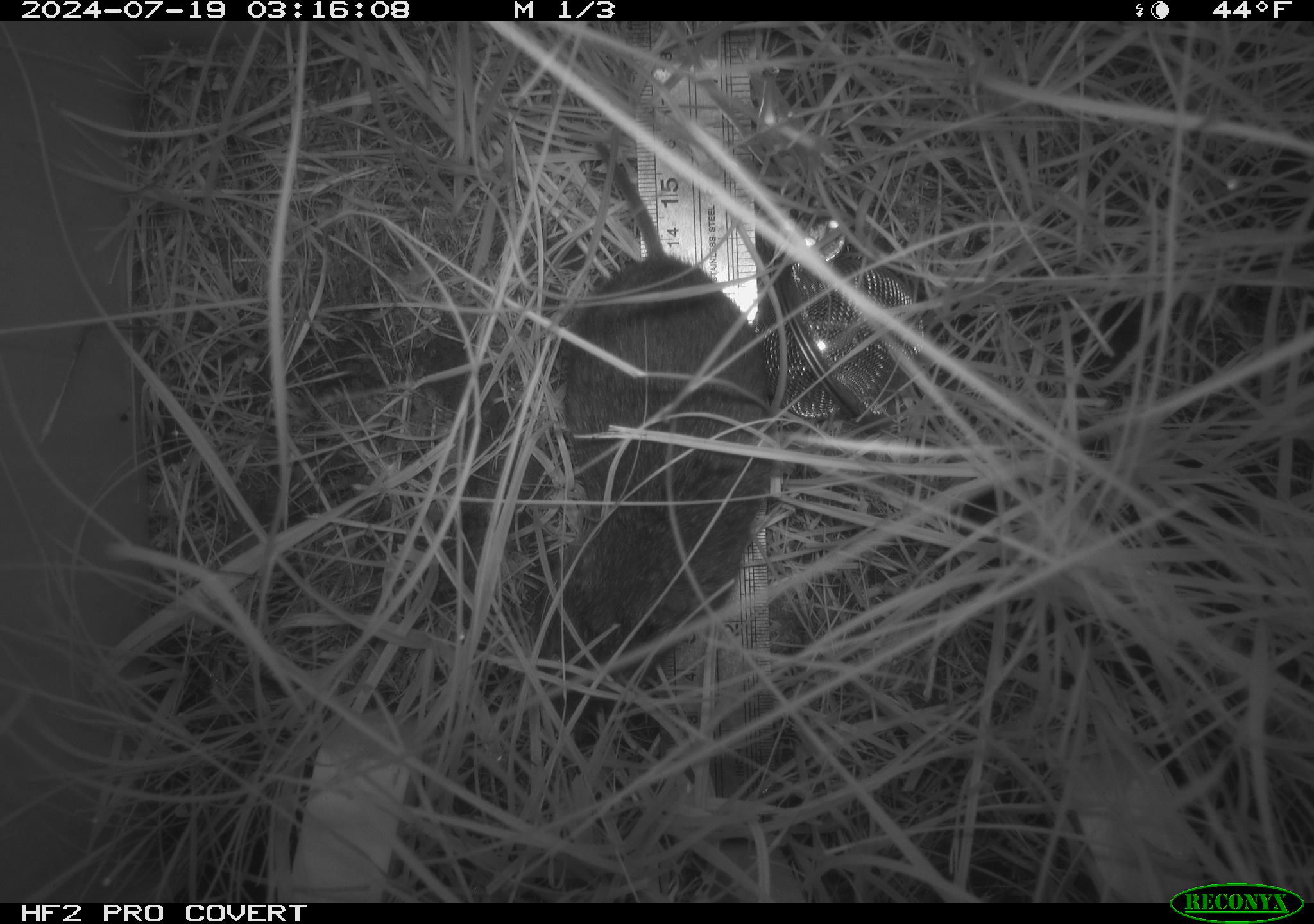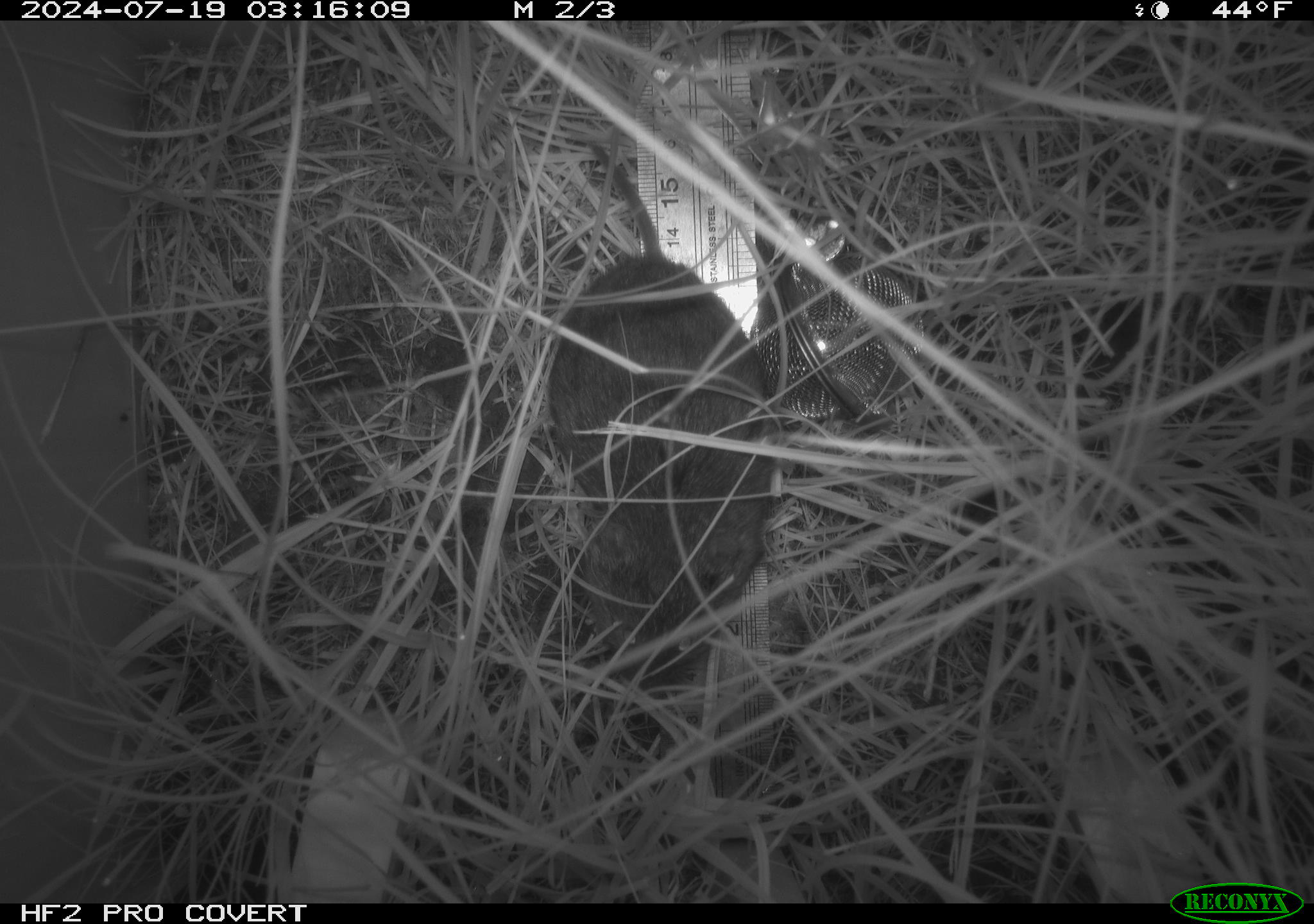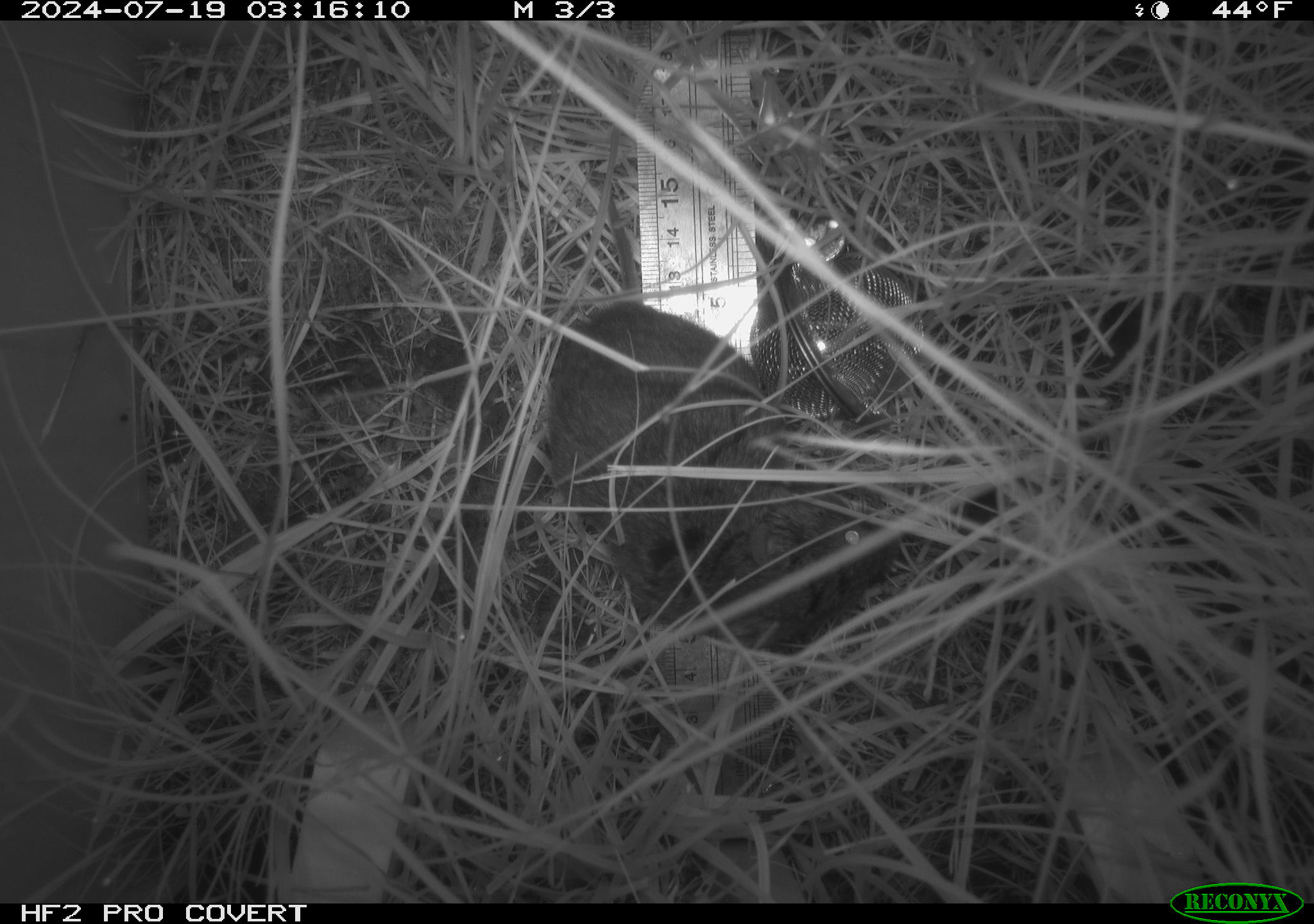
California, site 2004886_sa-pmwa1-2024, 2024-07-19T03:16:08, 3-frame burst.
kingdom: Animalia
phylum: Chordata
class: Mammalia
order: Rodentia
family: Cricetidae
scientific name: Arvicolinae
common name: voles, lemmings, and muskrats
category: arvicolinae subfamily